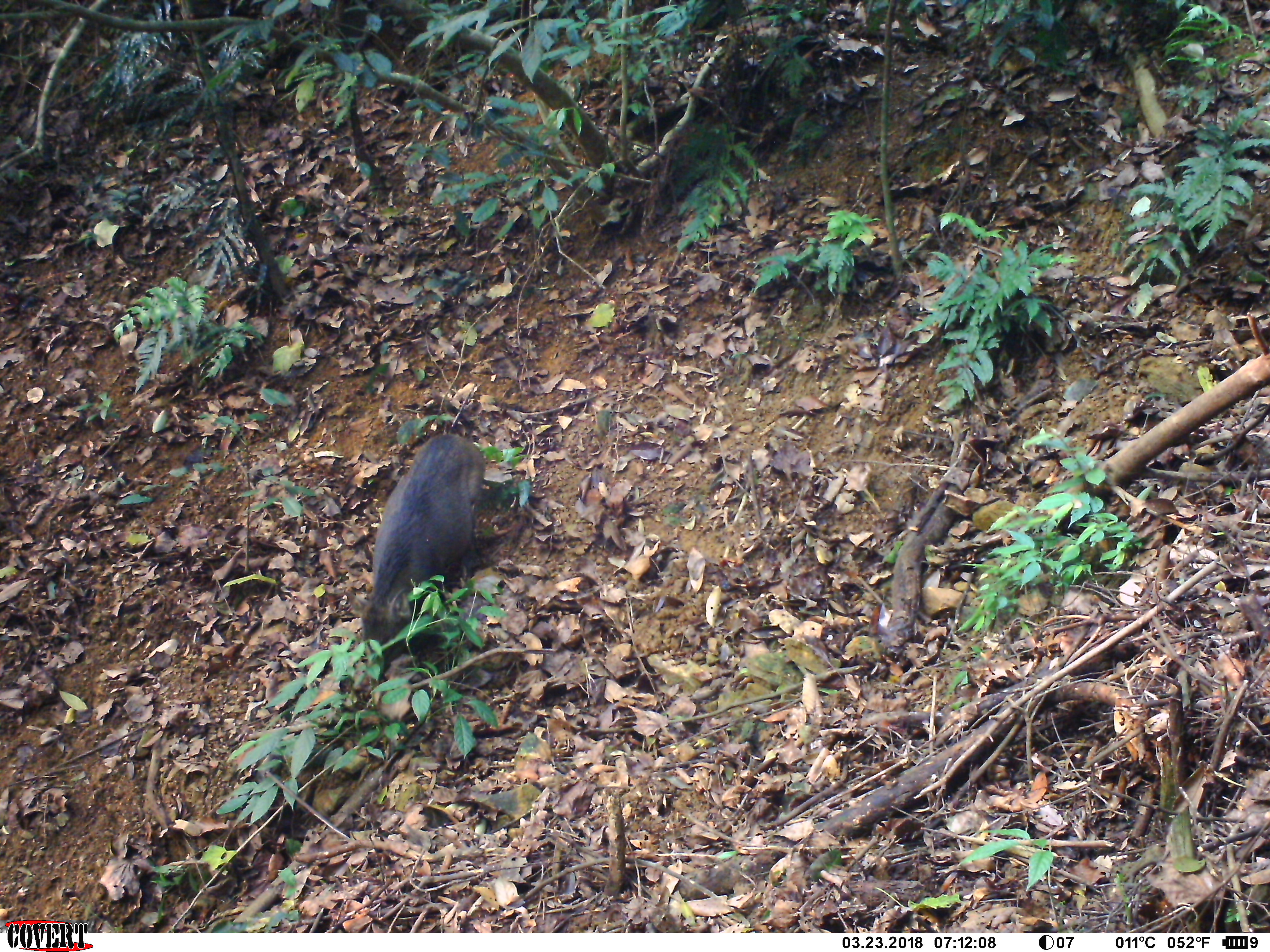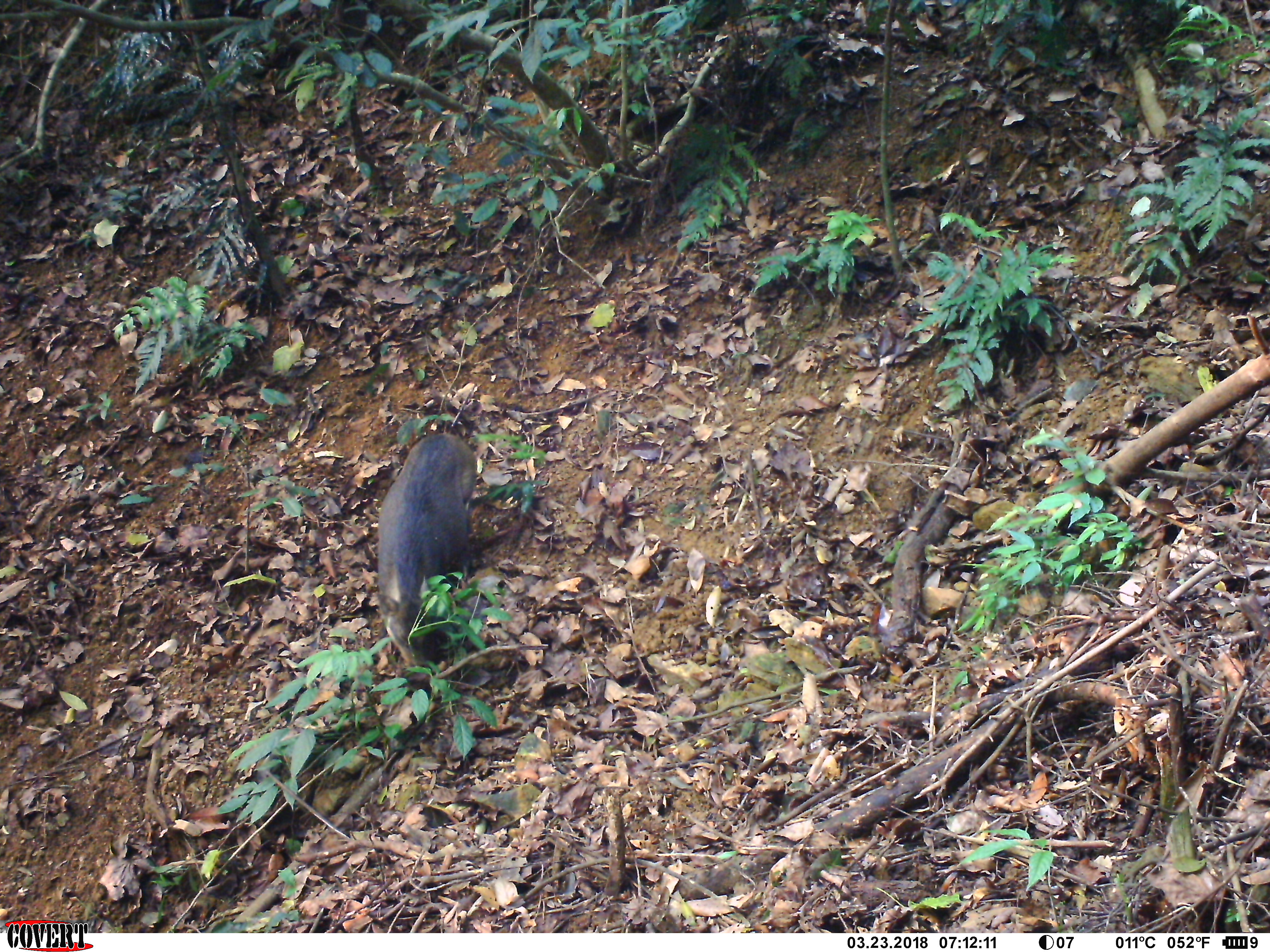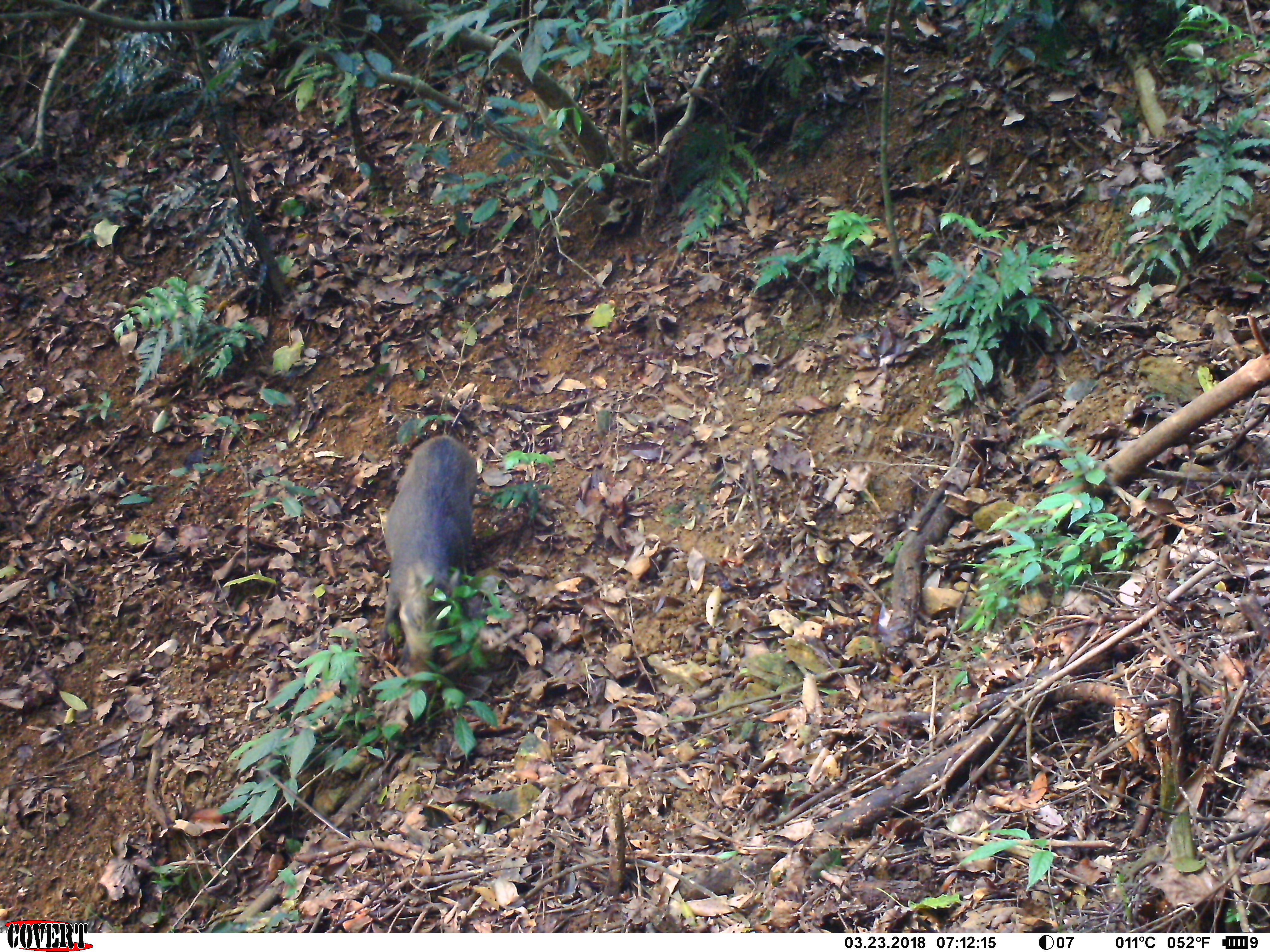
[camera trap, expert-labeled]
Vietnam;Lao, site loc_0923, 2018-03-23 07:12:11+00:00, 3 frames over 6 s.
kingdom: Animalia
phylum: Chordata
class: Mammalia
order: Artiodactyla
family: Suidae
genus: Sus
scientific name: Sus scrofa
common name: eurasian wild pig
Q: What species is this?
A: Eurasian wild pig (Sus scrofa).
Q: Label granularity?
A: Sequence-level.